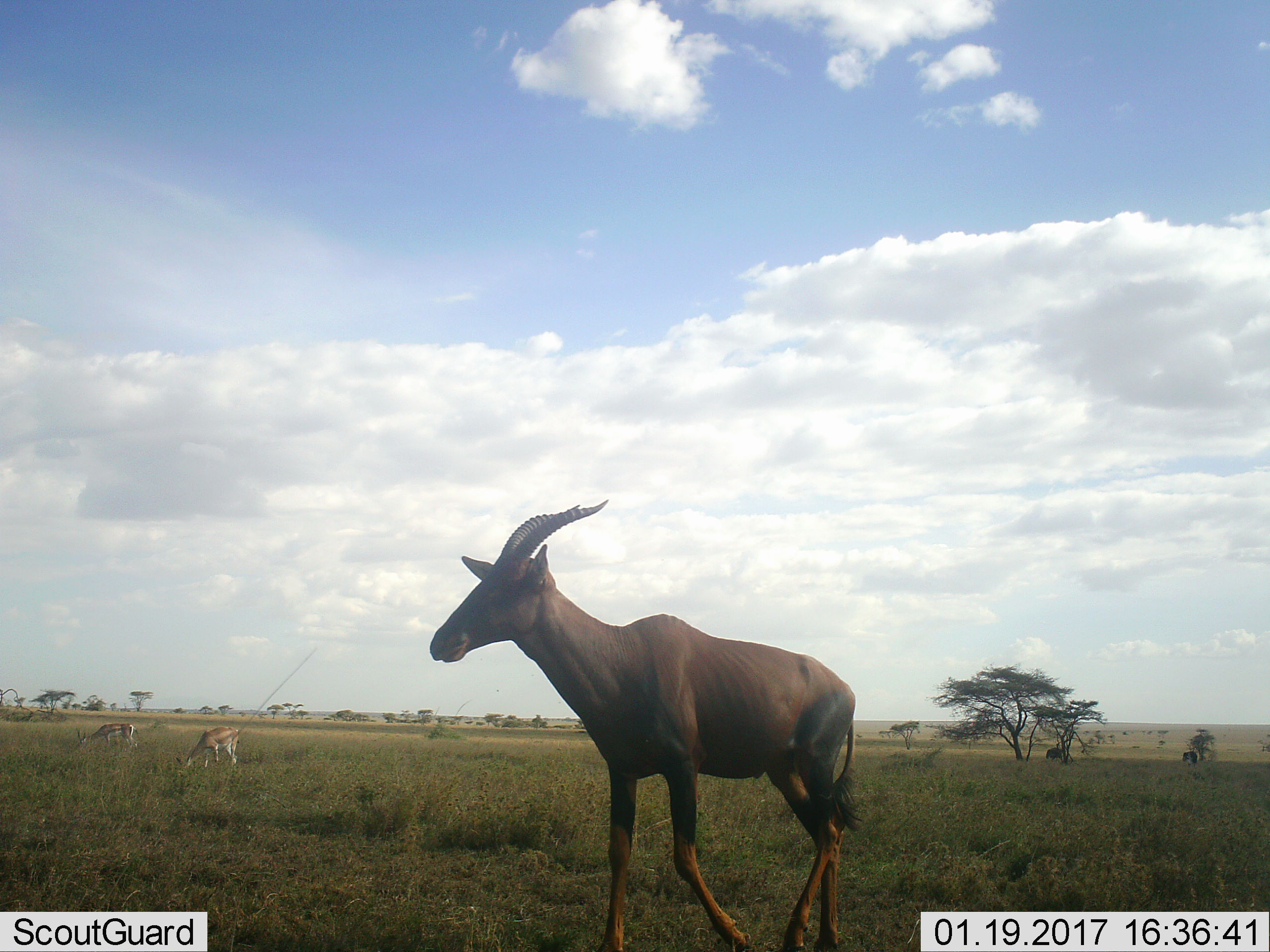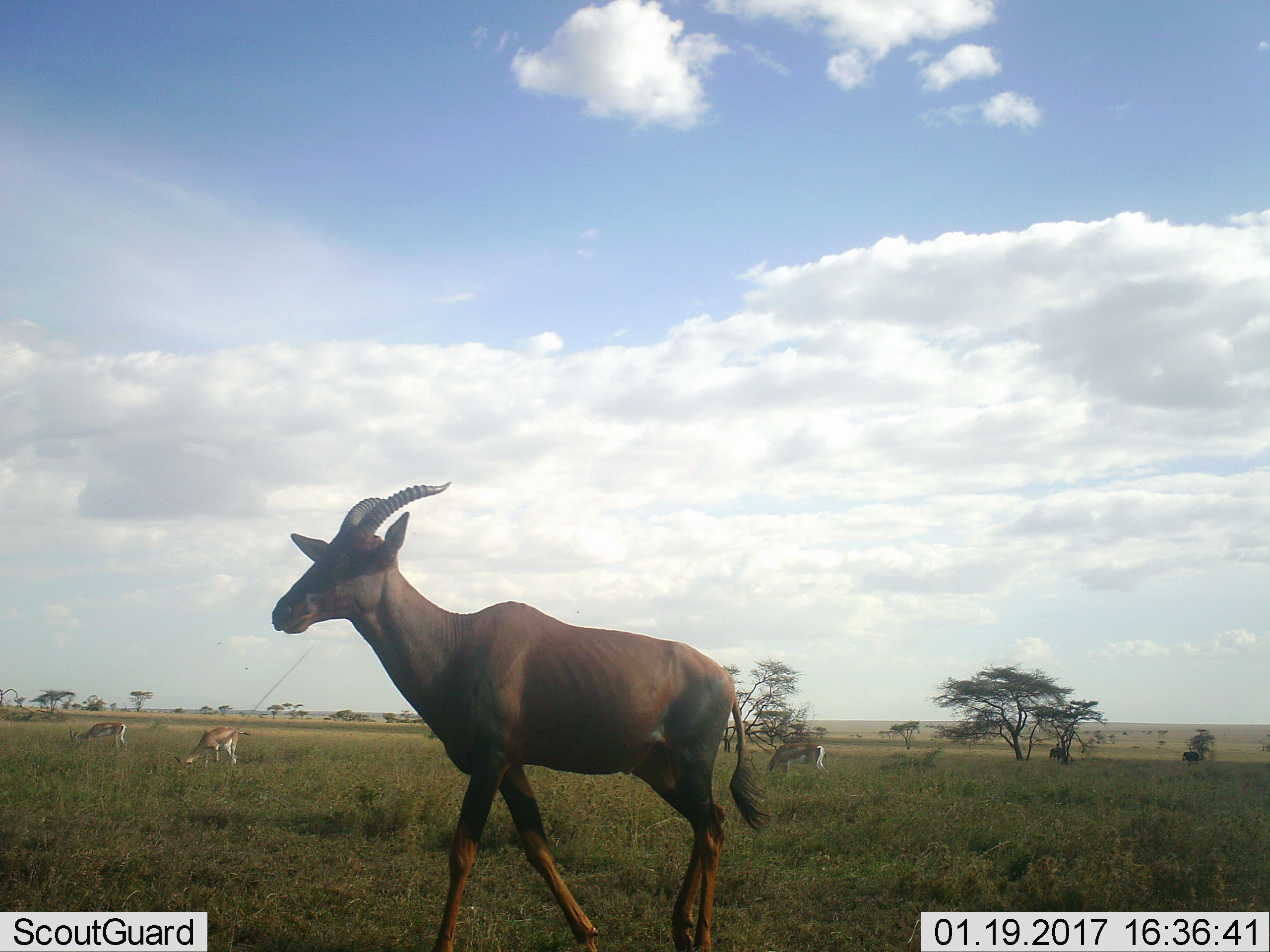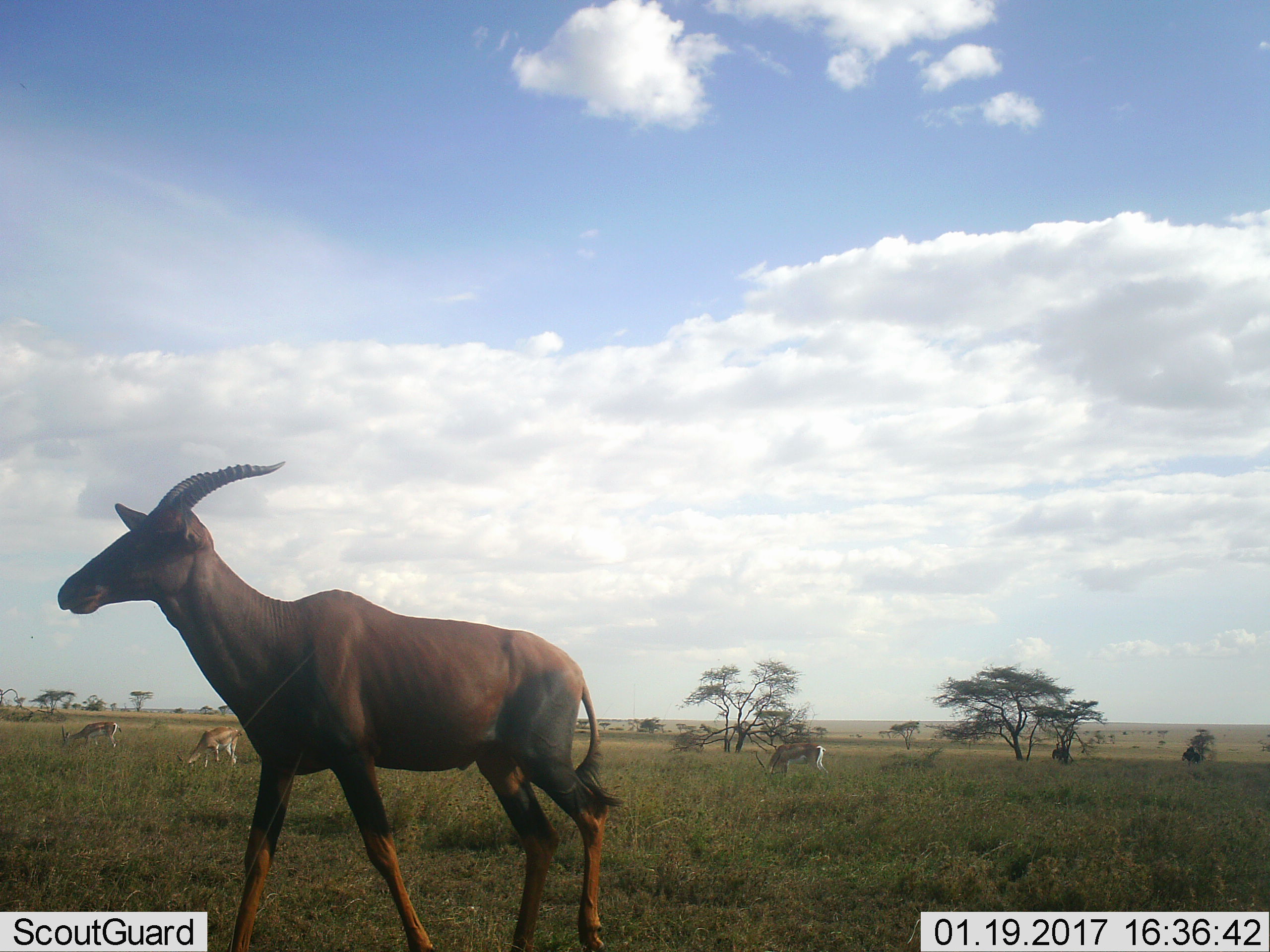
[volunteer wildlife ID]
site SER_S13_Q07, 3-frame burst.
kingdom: Animalia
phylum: Chordata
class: Mammalia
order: Artiodactyla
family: Bovidae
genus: Eudorcas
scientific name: Eudorcas thomsonii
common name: thomson's gazelle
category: gazellethomsons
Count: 3.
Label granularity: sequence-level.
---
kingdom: Animalia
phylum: Chordata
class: Mammalia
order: Artiodactyla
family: Bovidae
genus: Damaliscus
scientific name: Damaliscus lunatus jimela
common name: topi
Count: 1.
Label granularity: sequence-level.